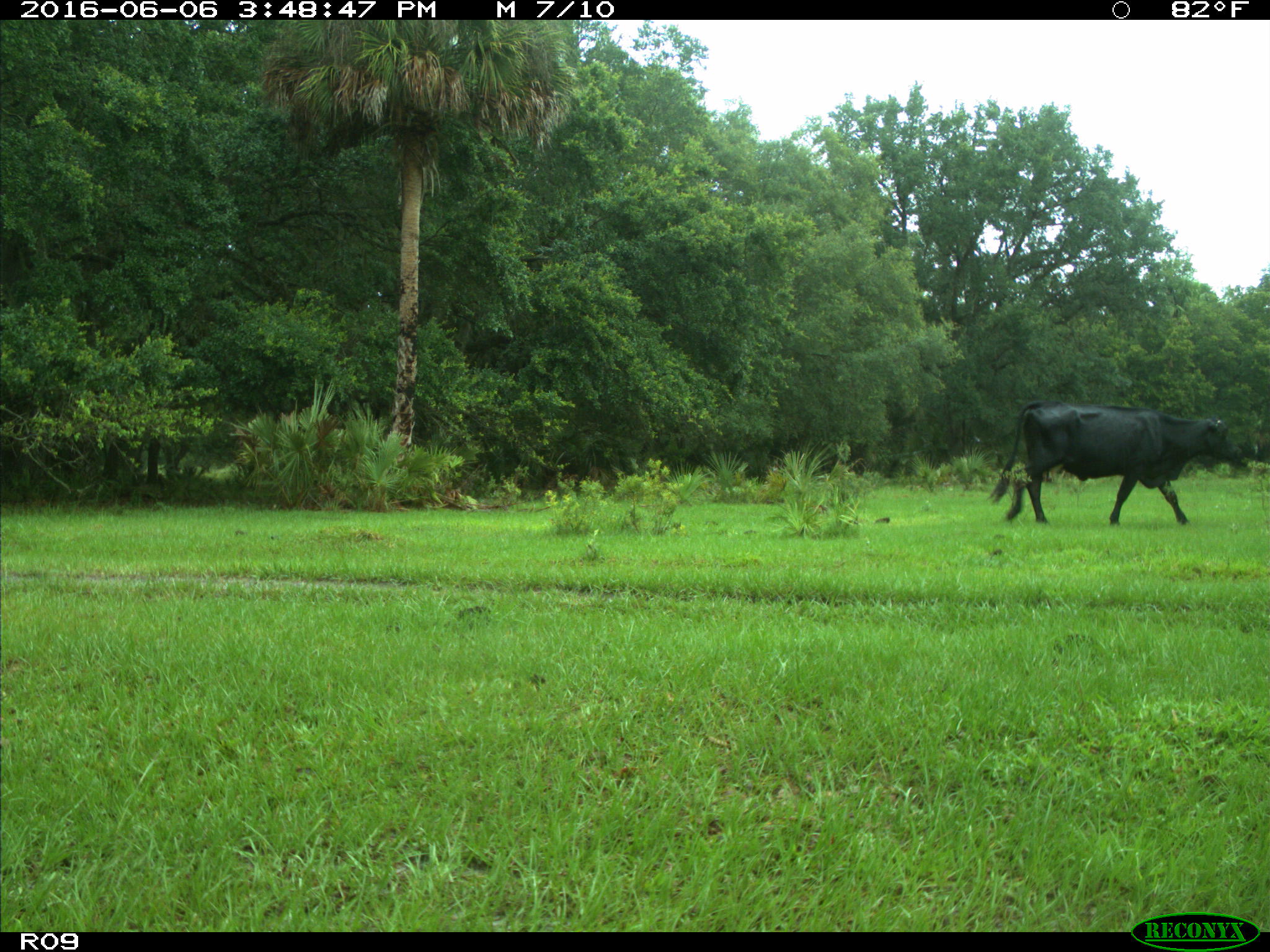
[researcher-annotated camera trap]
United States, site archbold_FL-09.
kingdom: Animalia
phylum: Chordata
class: Mammalia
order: Artiodactyla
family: Bovidae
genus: Bos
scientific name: Bos taurus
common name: domestic cow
Bos taurus (domestic cow).